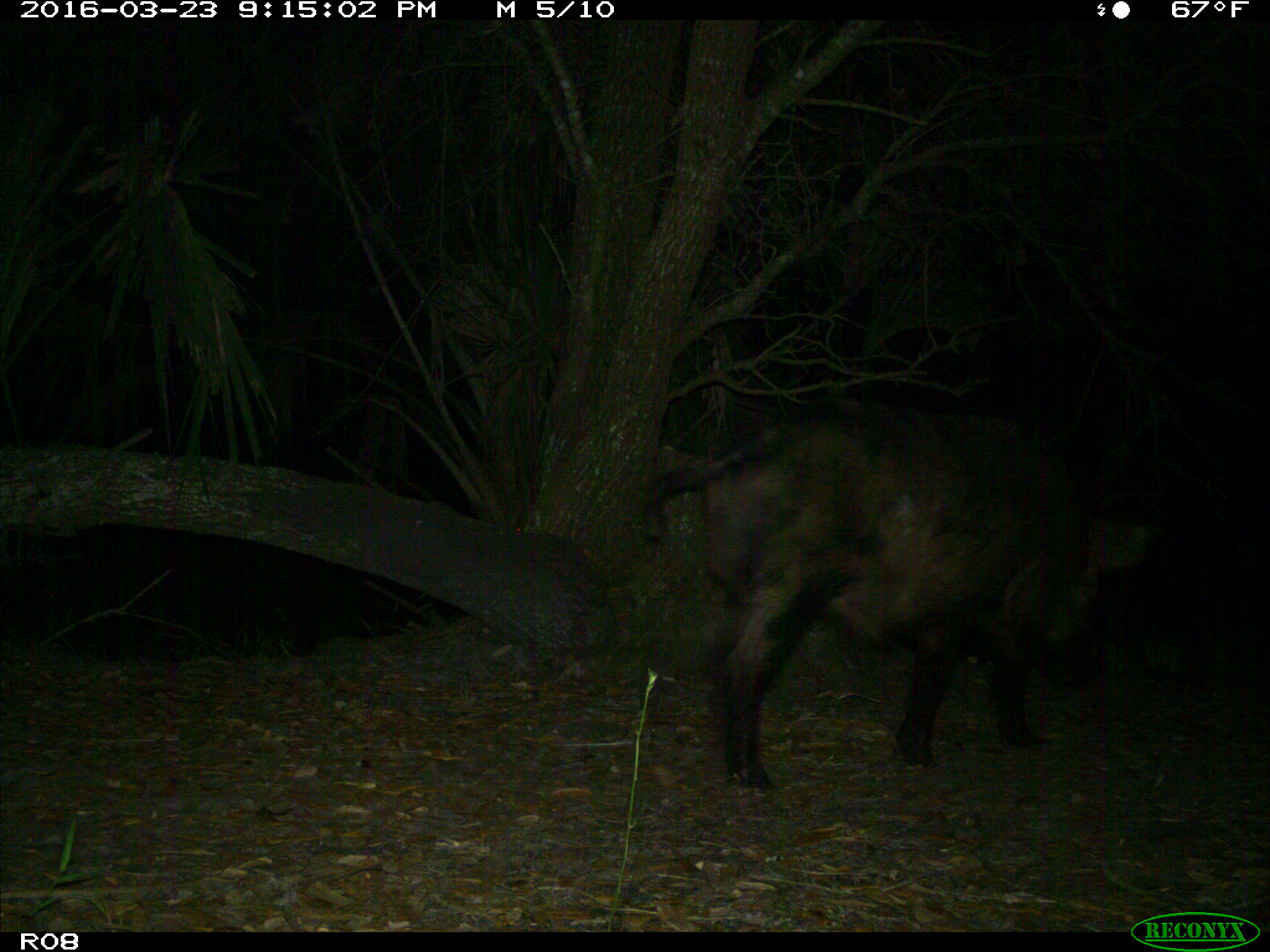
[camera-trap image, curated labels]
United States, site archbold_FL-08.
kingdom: Animalia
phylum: Chordata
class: Mammalia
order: Artiodactyla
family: Suidae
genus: Sus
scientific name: Sus scrofa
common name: wild boar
Sus scrofa (wild boar).